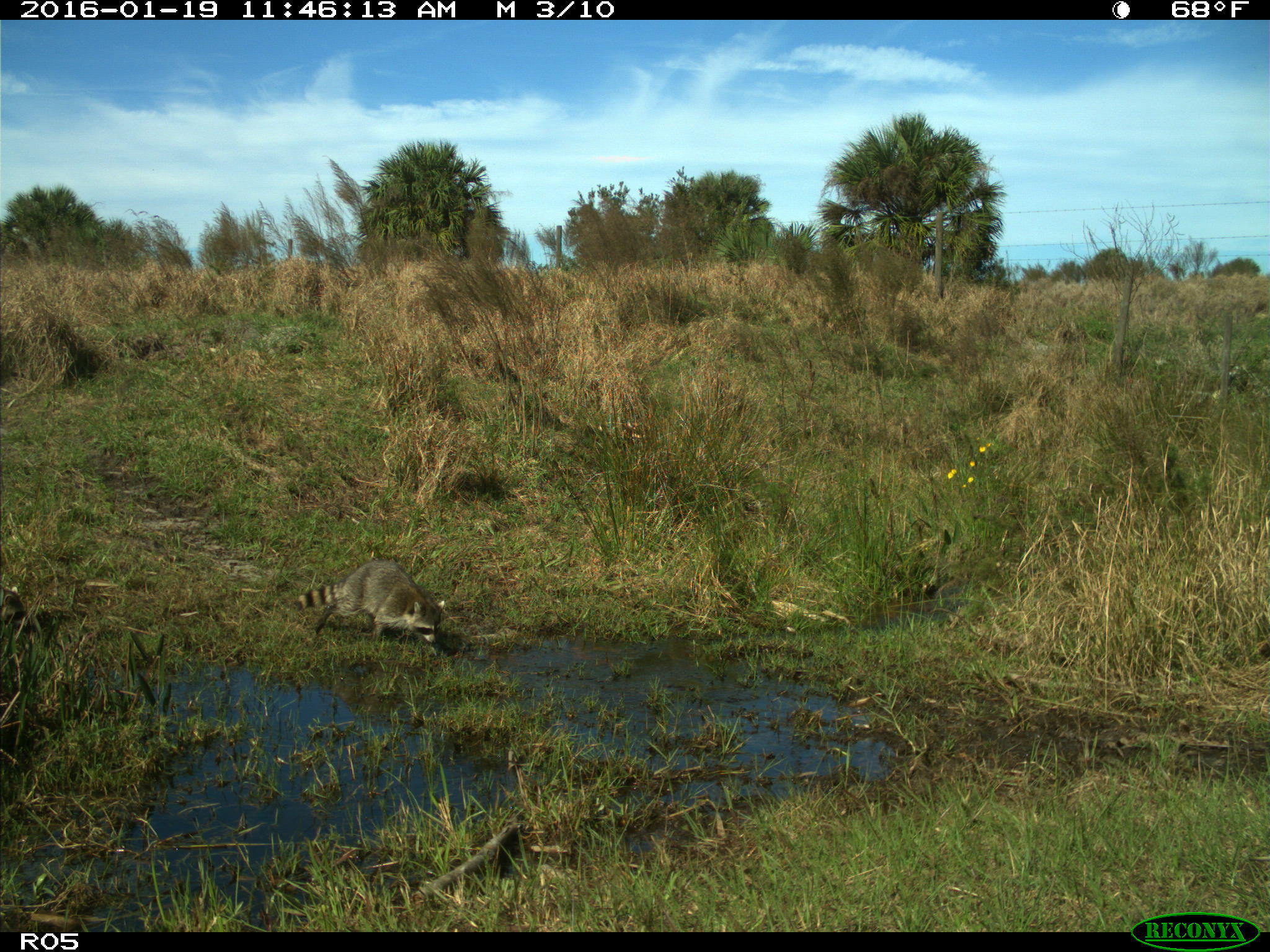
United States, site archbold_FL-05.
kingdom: Animalia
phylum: Chordata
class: Mammalia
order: Carnivora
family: Procyonidae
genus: Procyon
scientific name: Procyon lotor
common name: common raccoon